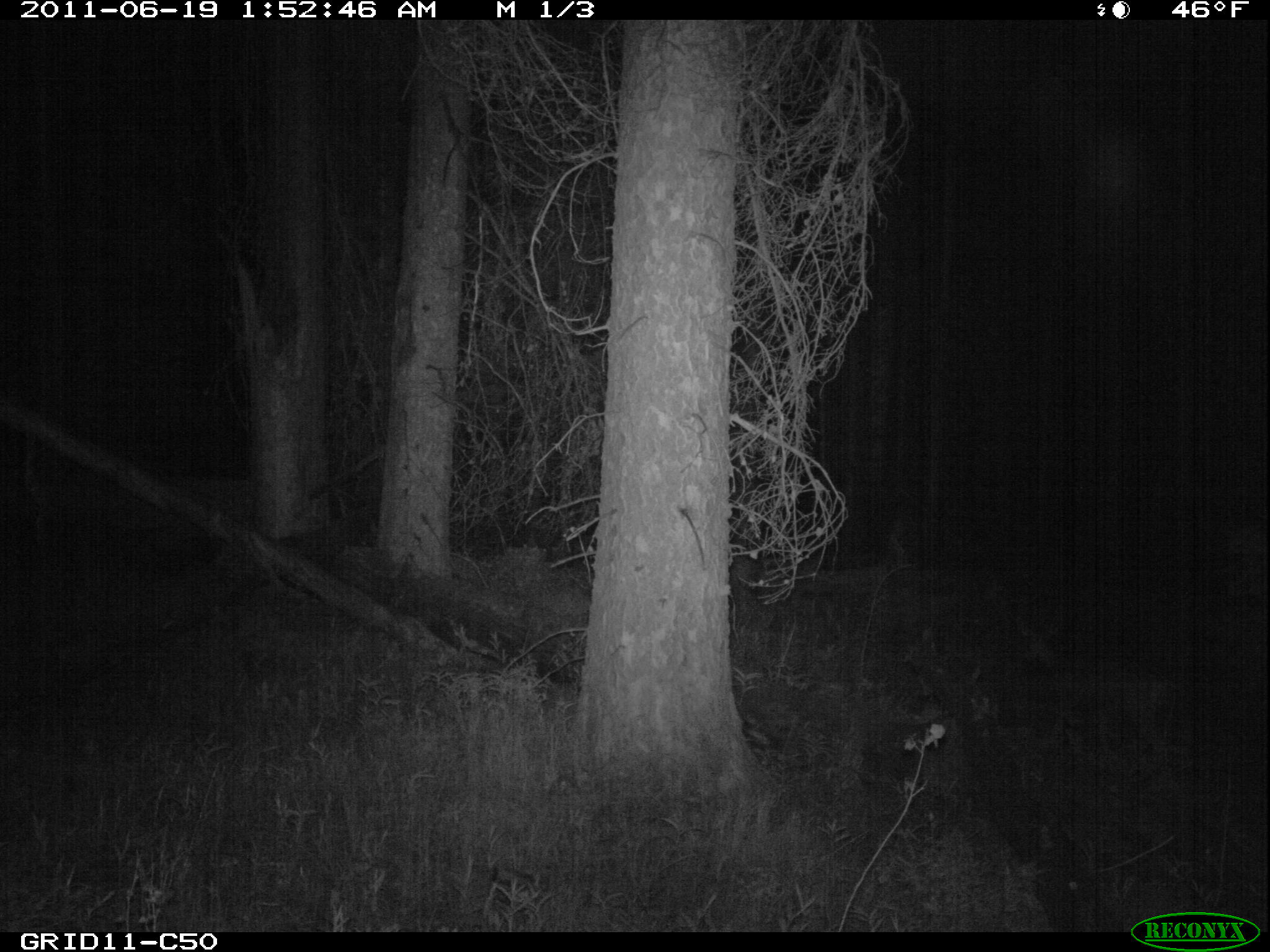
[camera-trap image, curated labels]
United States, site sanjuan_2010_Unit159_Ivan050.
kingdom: Animalia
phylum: Chordata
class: Mammalia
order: Artiodactyla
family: Cervidae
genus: Odocoileus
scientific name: Odocoileus hemionus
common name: mule deer